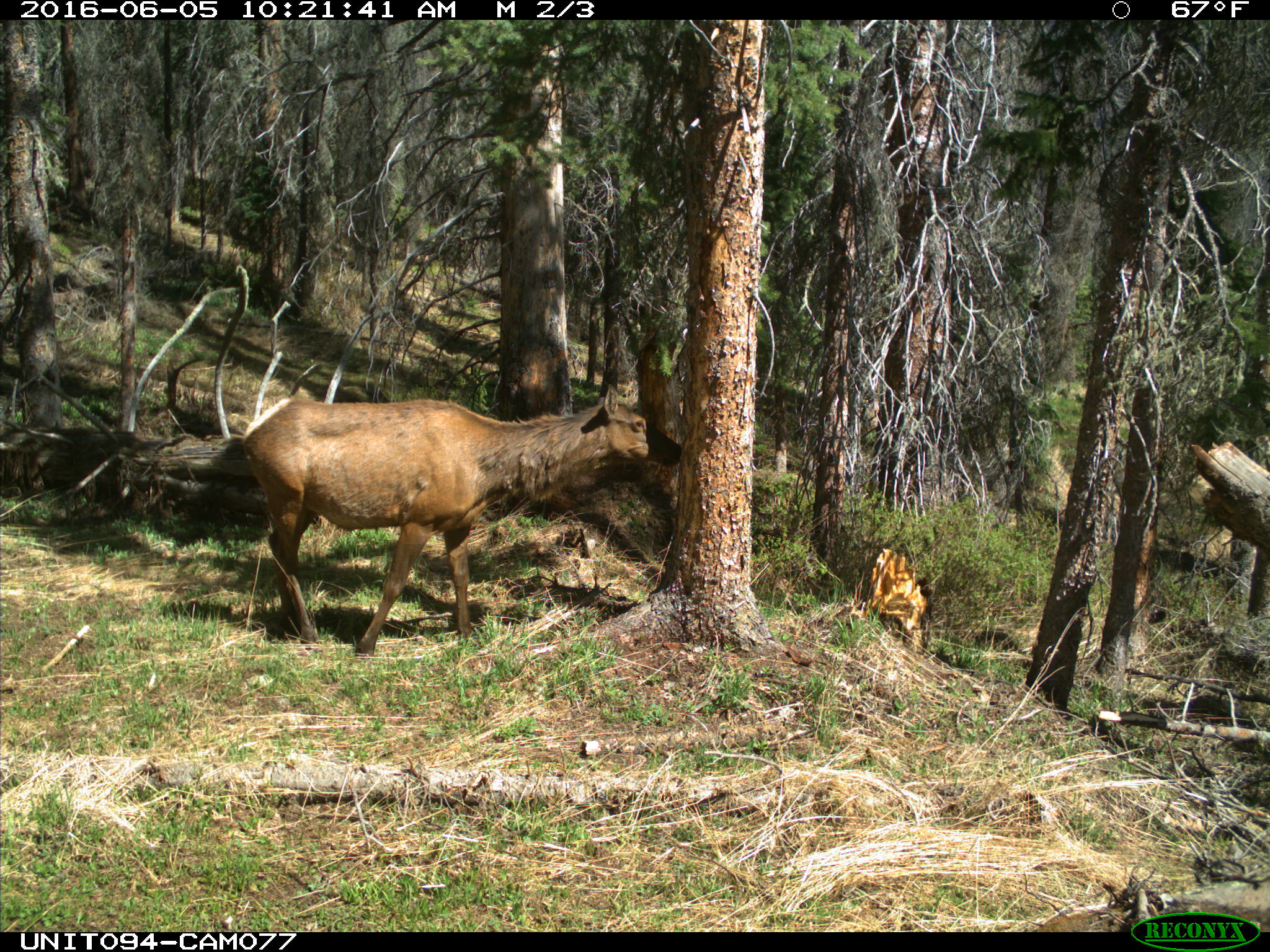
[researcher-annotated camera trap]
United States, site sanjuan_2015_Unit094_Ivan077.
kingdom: Animalia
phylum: Chordata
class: Mammalia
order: Artiodactyla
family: Cervidae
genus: Cervus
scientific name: Cervus elaphus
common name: red deer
Cervus elaphus (red deer).